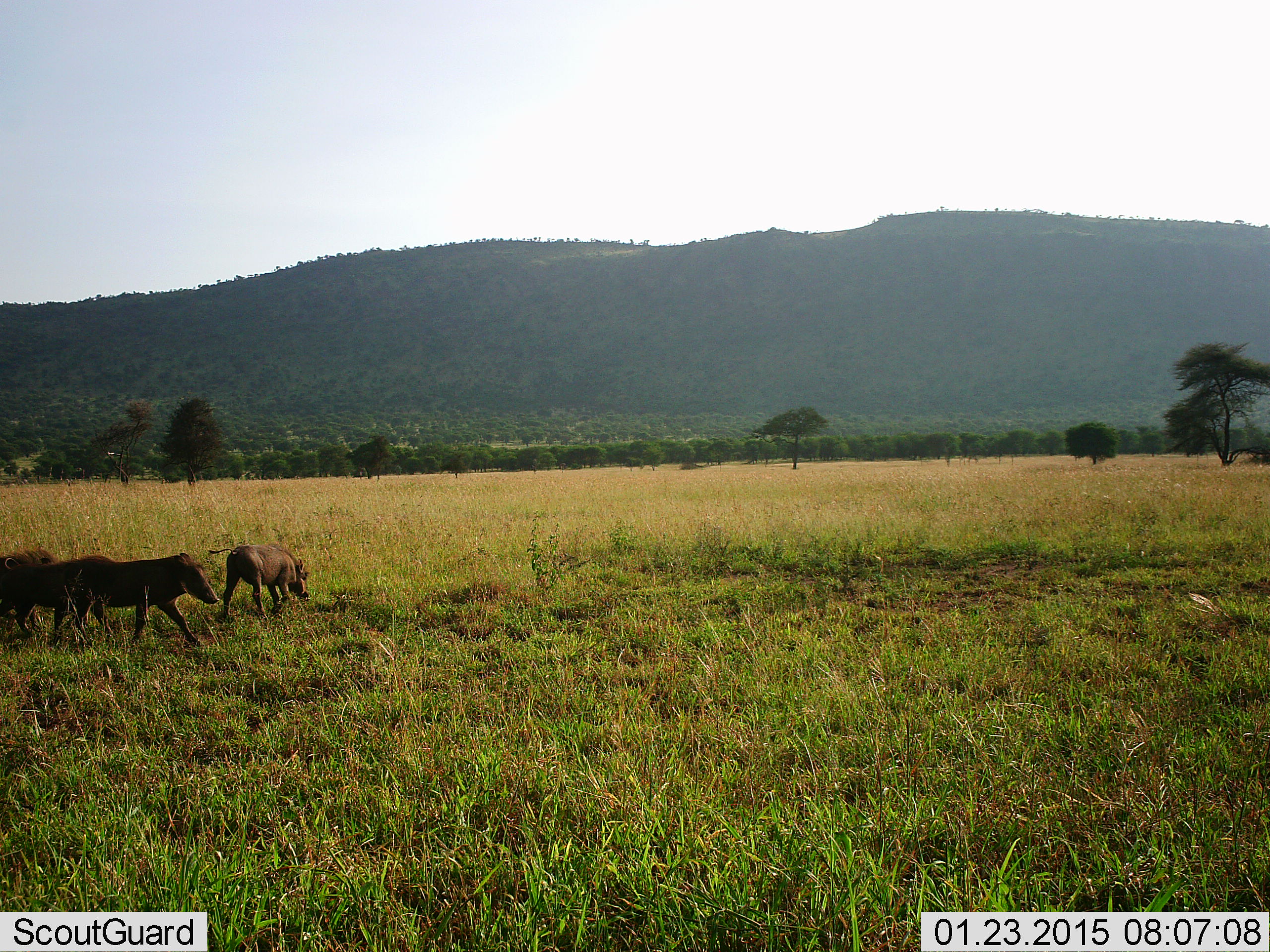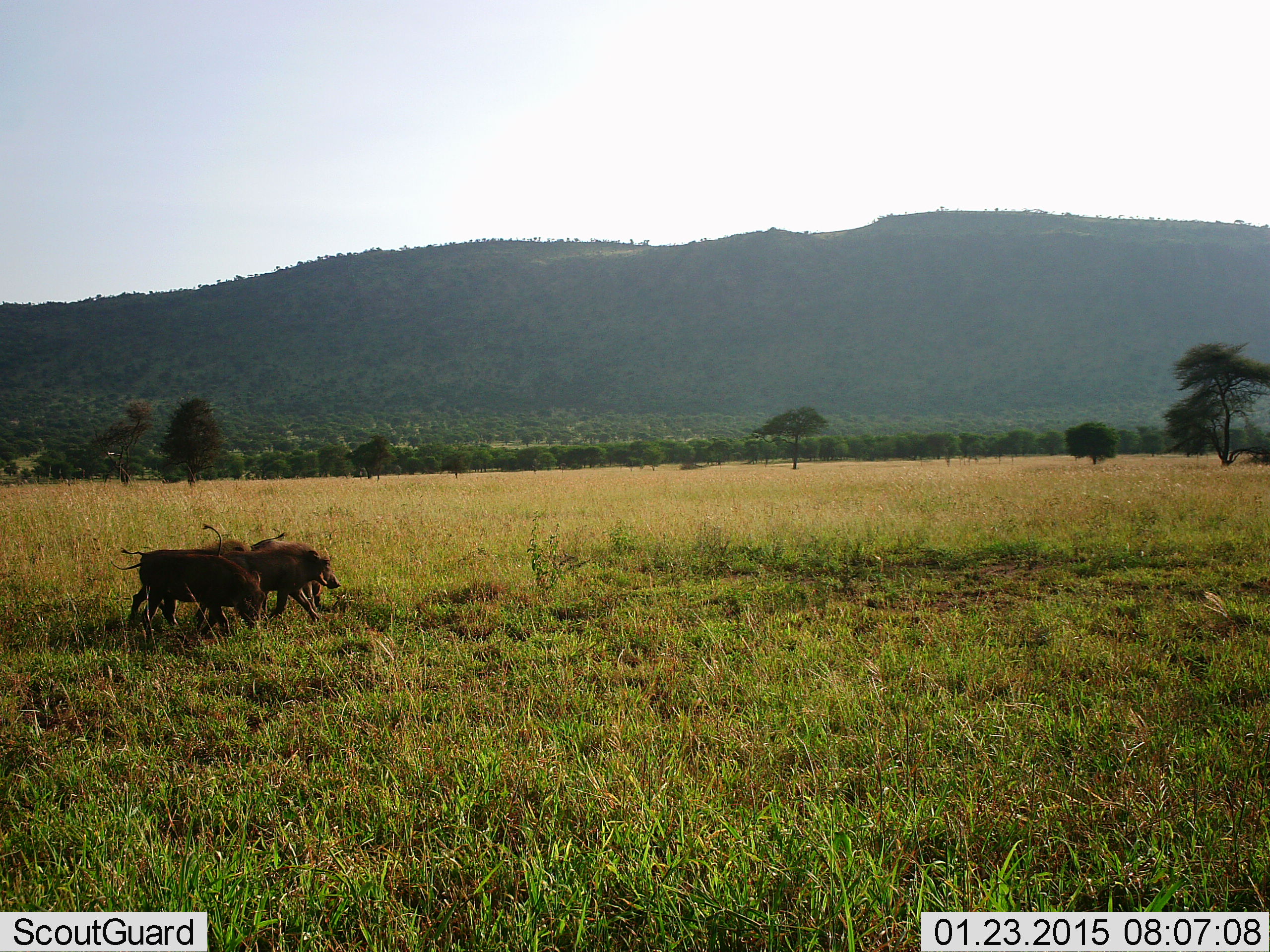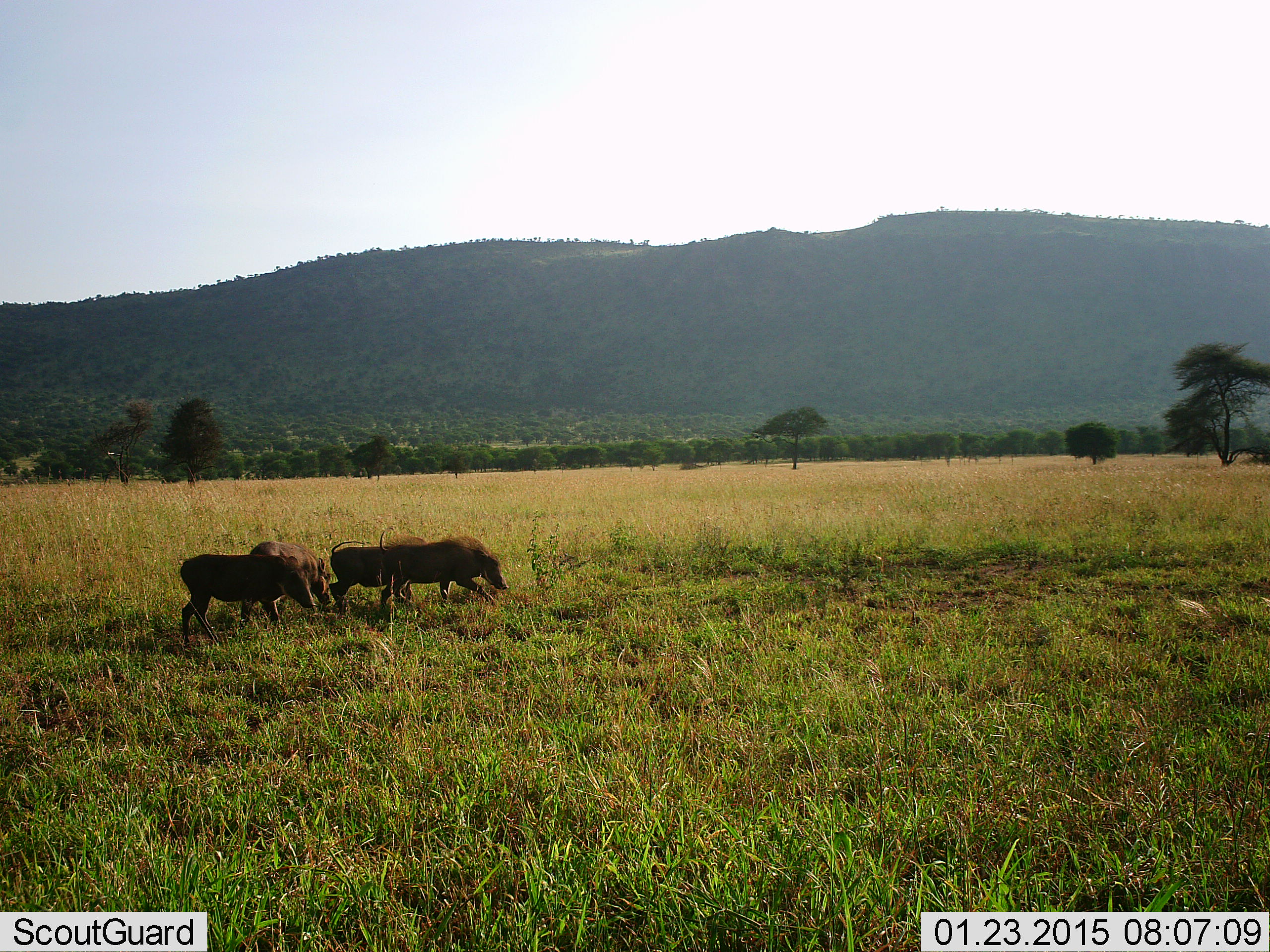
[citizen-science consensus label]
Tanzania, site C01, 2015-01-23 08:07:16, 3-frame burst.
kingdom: Animalia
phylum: Chordata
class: Mammalia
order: Artiodactyla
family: Suidae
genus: Phacochoerus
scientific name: Phacochoerus africanus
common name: warthog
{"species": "warthog (Phacochoerus africanus)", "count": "3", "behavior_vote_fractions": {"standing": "10%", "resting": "0%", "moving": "90%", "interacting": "10%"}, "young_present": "10%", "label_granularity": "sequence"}